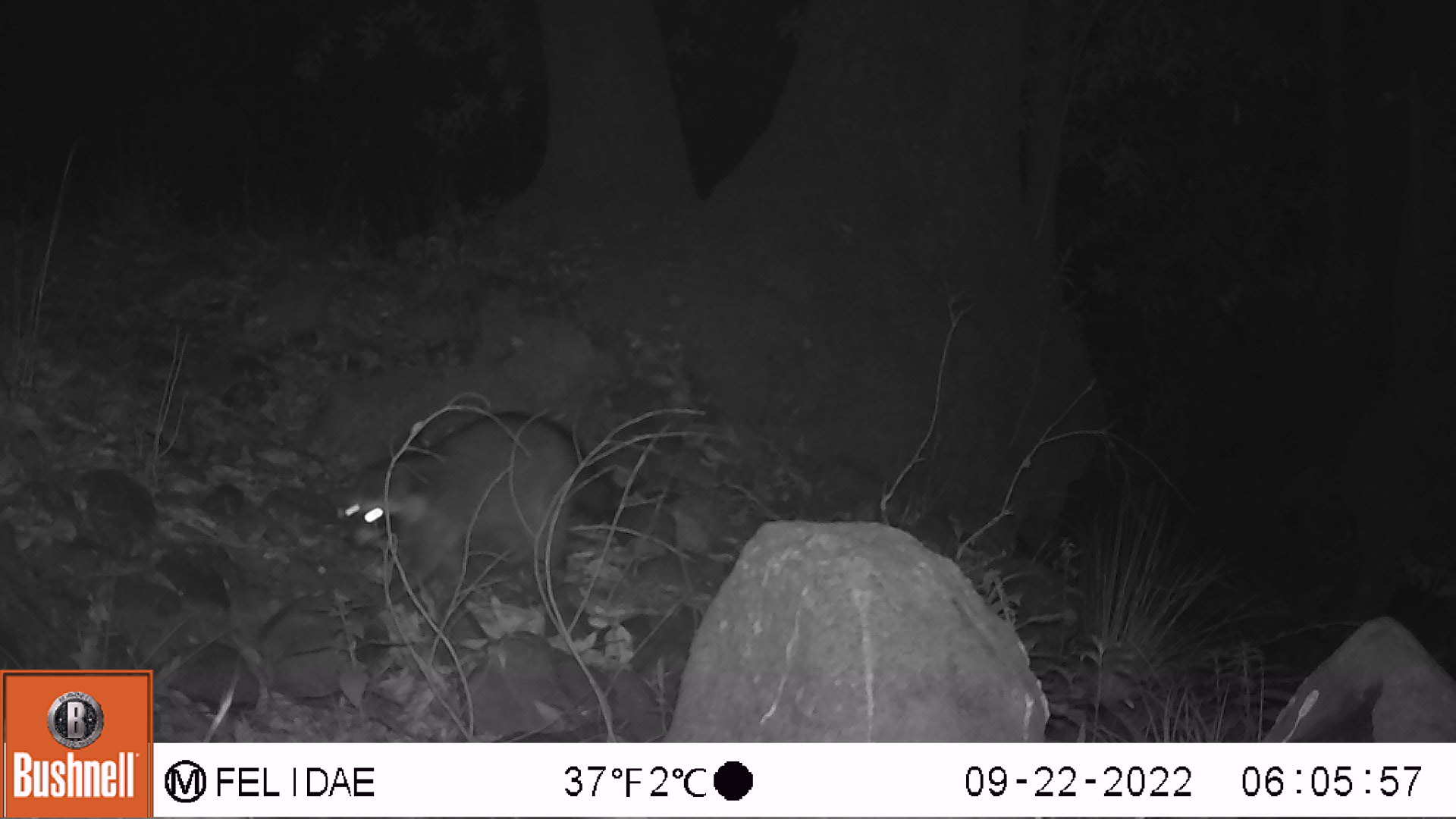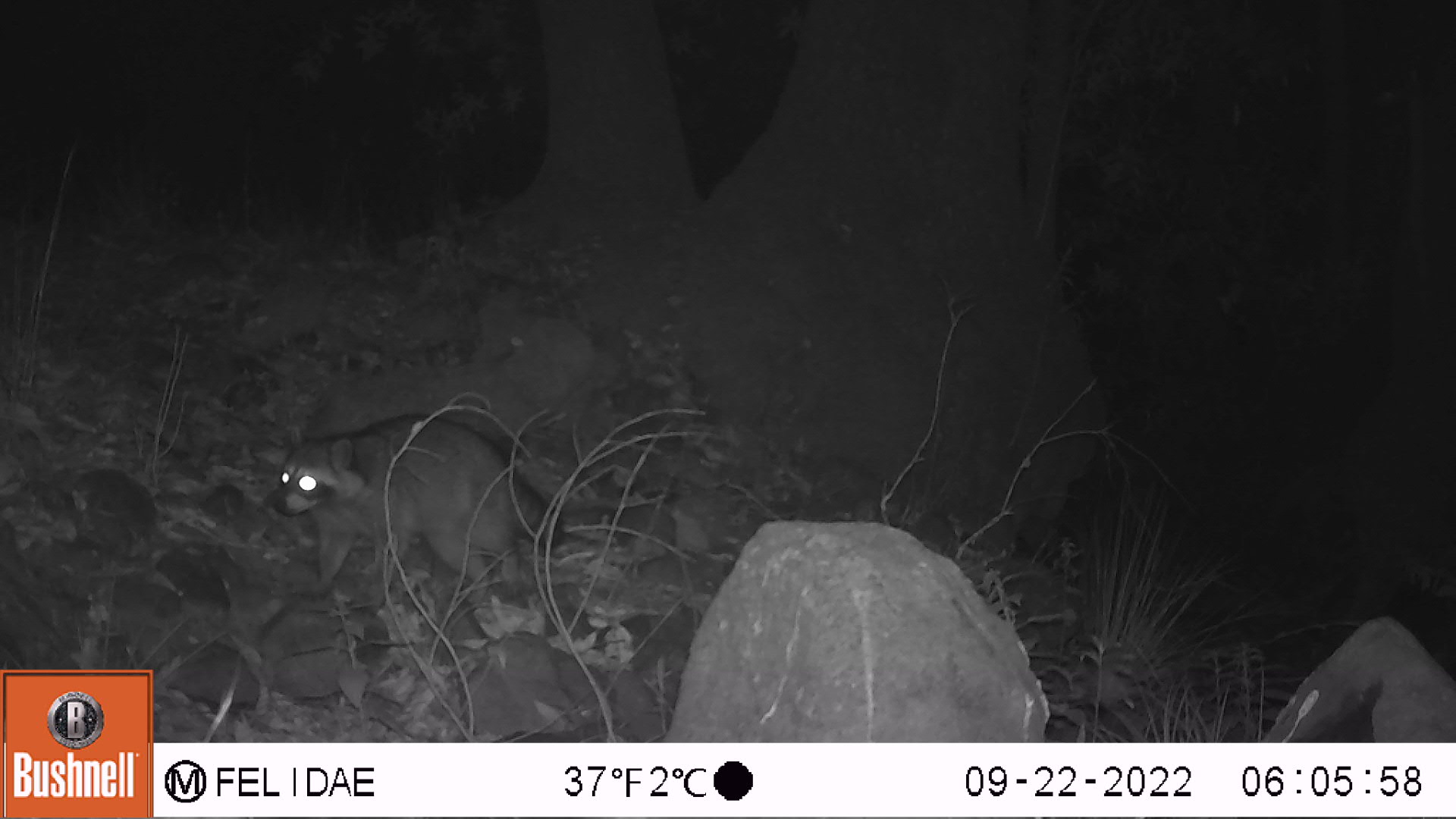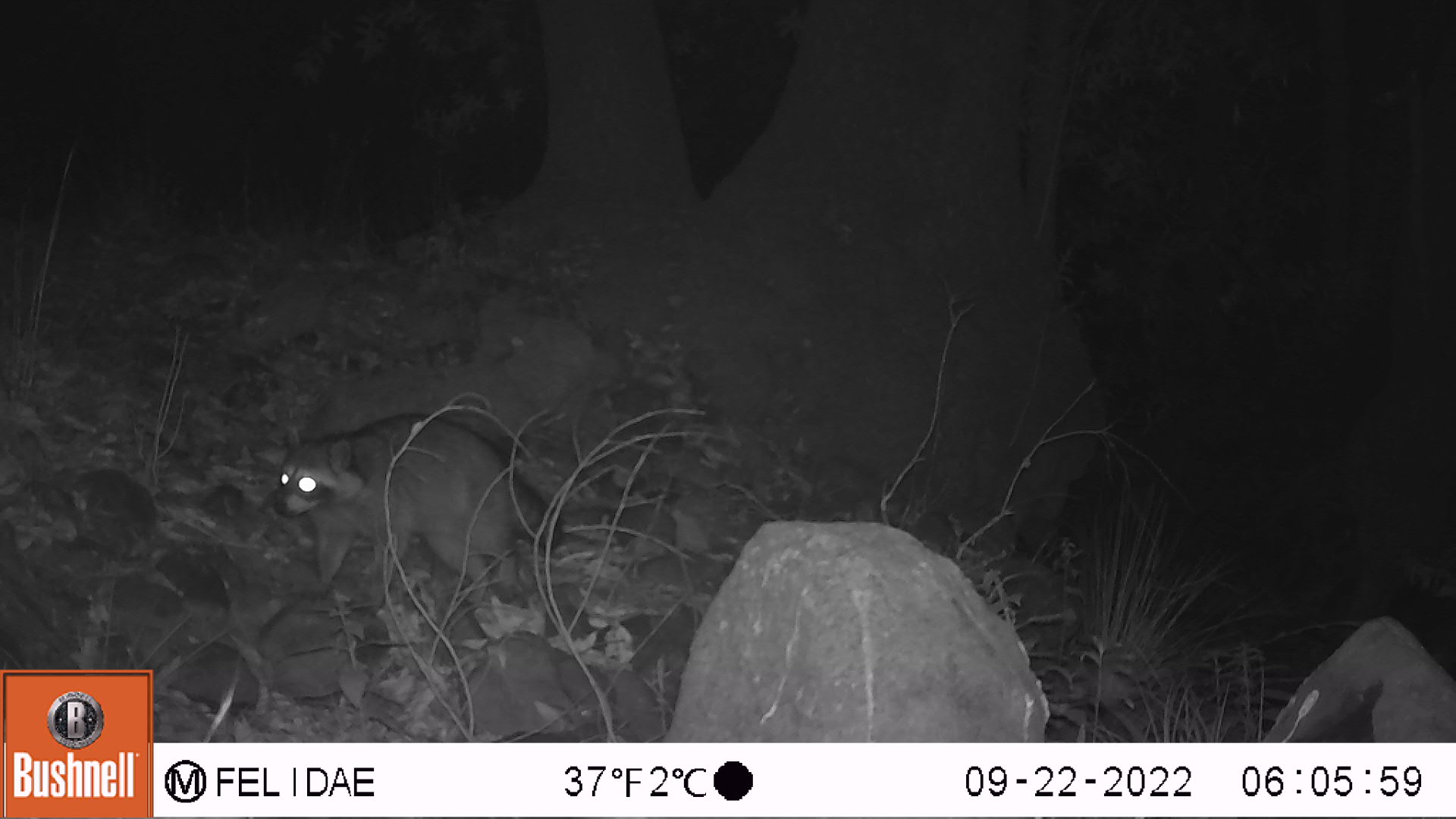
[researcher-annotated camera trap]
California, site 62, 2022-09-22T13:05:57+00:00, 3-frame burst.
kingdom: Animalia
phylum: Chordata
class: Mammalia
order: Carnivora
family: Procyonidae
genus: Procyon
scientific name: Procyon lotor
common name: raccoon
Raccoon (Procyon lotor).